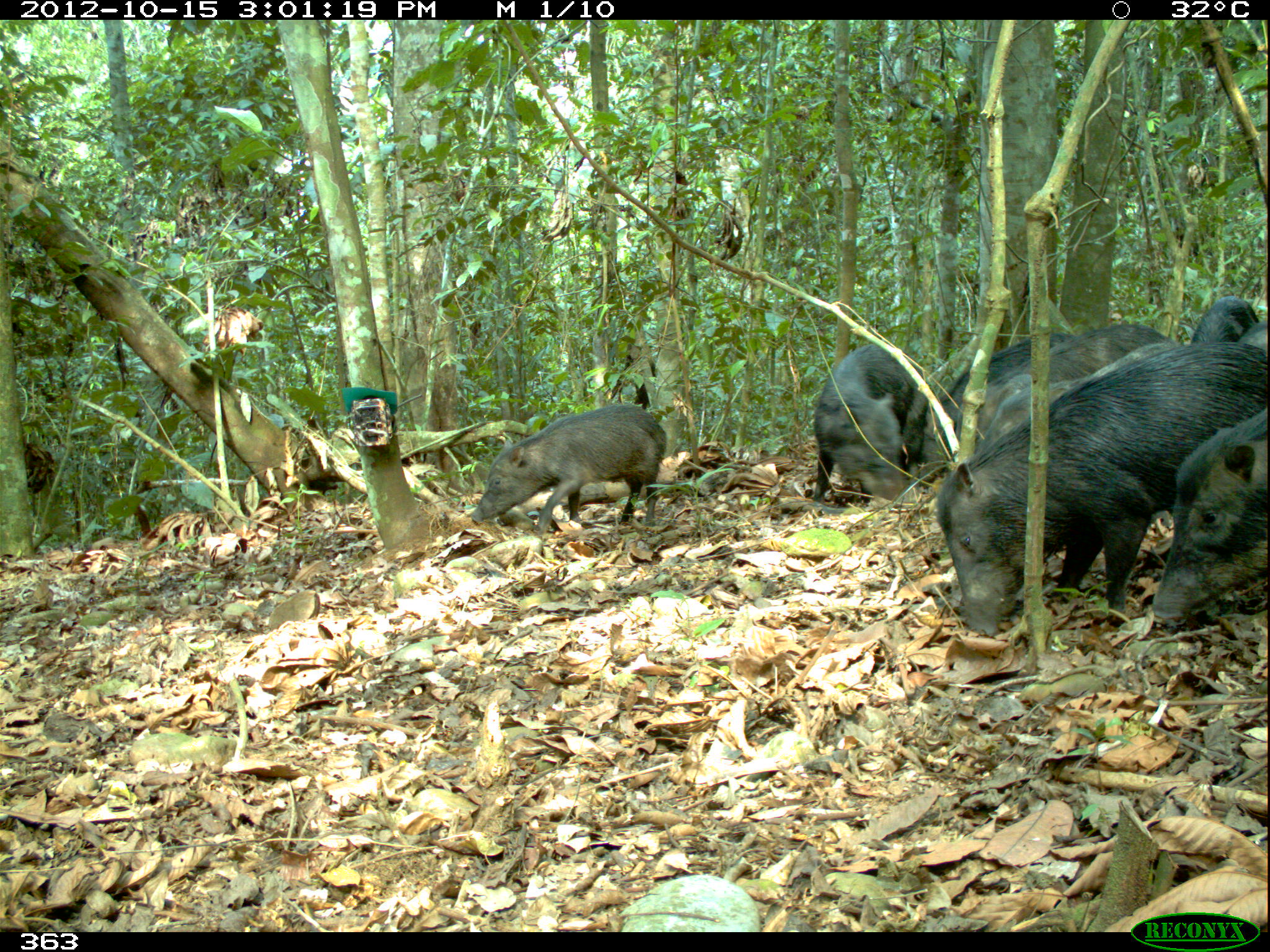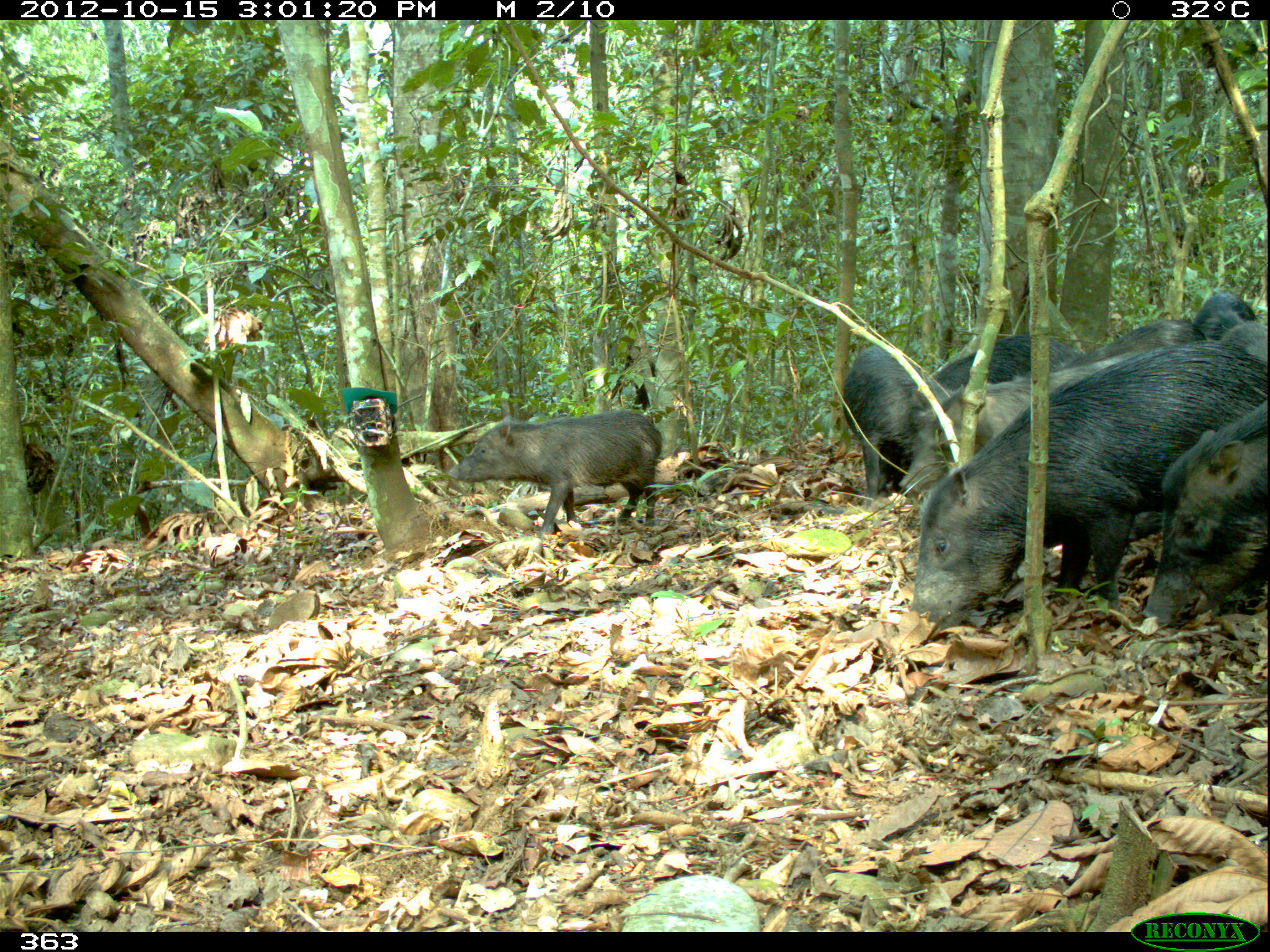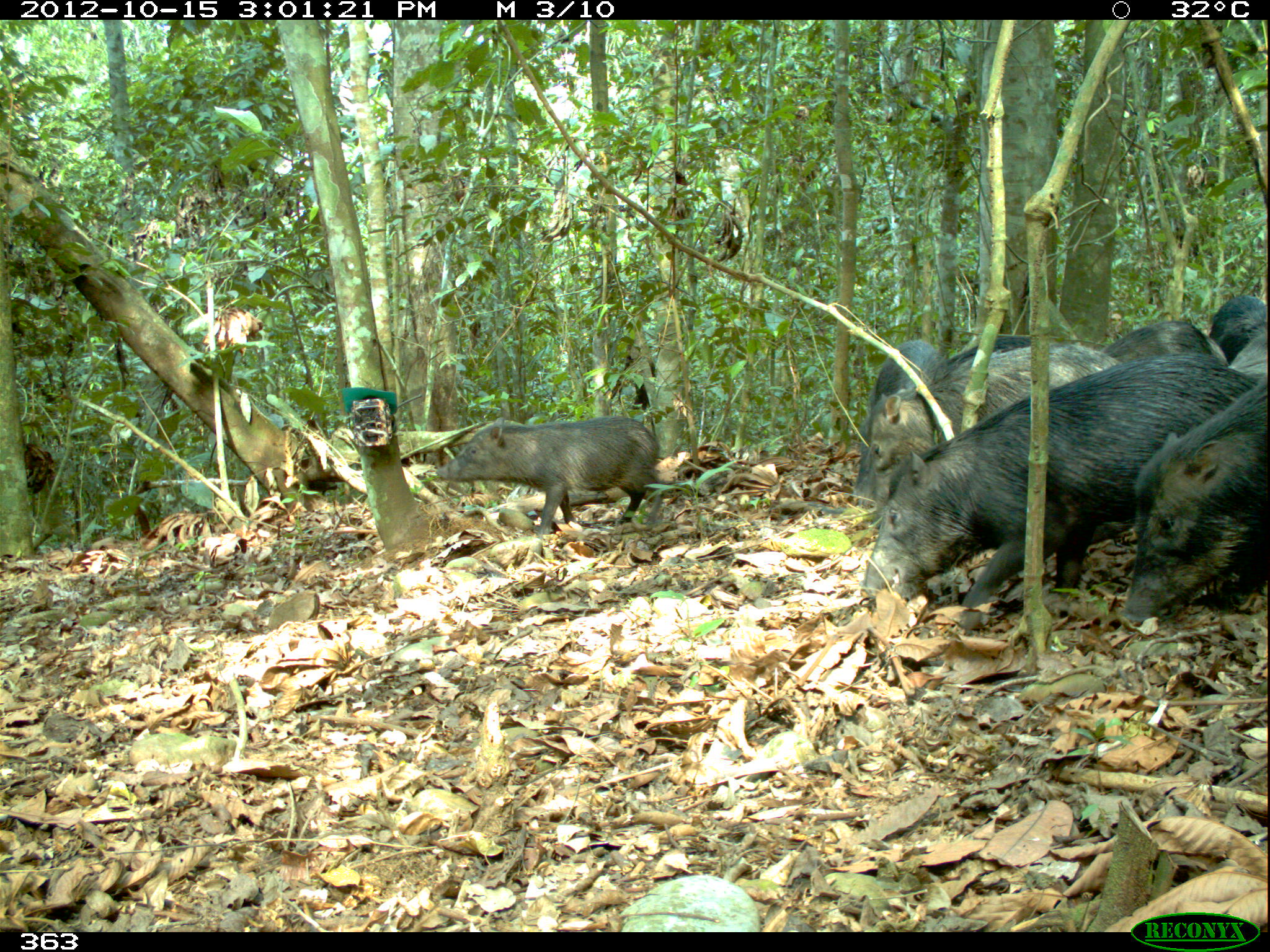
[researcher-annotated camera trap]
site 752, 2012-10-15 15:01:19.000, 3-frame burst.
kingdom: Animalia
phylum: Chordata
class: Mammalia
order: Artiodactyla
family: Tayassuidae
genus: Tayassu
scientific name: Tayassu pecari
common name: white-lipped peccary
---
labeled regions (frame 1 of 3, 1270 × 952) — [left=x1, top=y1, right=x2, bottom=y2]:
tayassu pecari: [left=933, top=354, right=1265, bottom=635]; [left=957, top=323, right=1179, bottom=440]; [left=470, top=404, right=664, bottom=537]; [left=1150, top=410, right=1267, bottom=629]; [left=917, top=333, right=1070, bottom=482]; [left=977, top=342, right=1178, bottom=452]; [left=814, top=343, right=924, bottom=500]; [left=1190, top=295, right=1258, bottom=344]; [left=1237, top=320, right=1266, bottom=353]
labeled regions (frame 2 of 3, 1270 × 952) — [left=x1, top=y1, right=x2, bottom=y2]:
tayassu pecari: [left=908, top=341, right=1267, bottom=625]; [left=898, top=351, right=1141, bottom=495]; [left=1143, top=401, right=1270, bottom=622]; [left=447, top=409, right=661, bottom=538]; [left=842, top=344, right=939, bottom=495]; [left=931, top=332, right=1082, bottom=394]; [left=1058, top=318, right=1200, bottom=367]; [left=1193, top=291, right=1255, bottom=340]; [left=1220, top=321, right=1266, bottom=362]